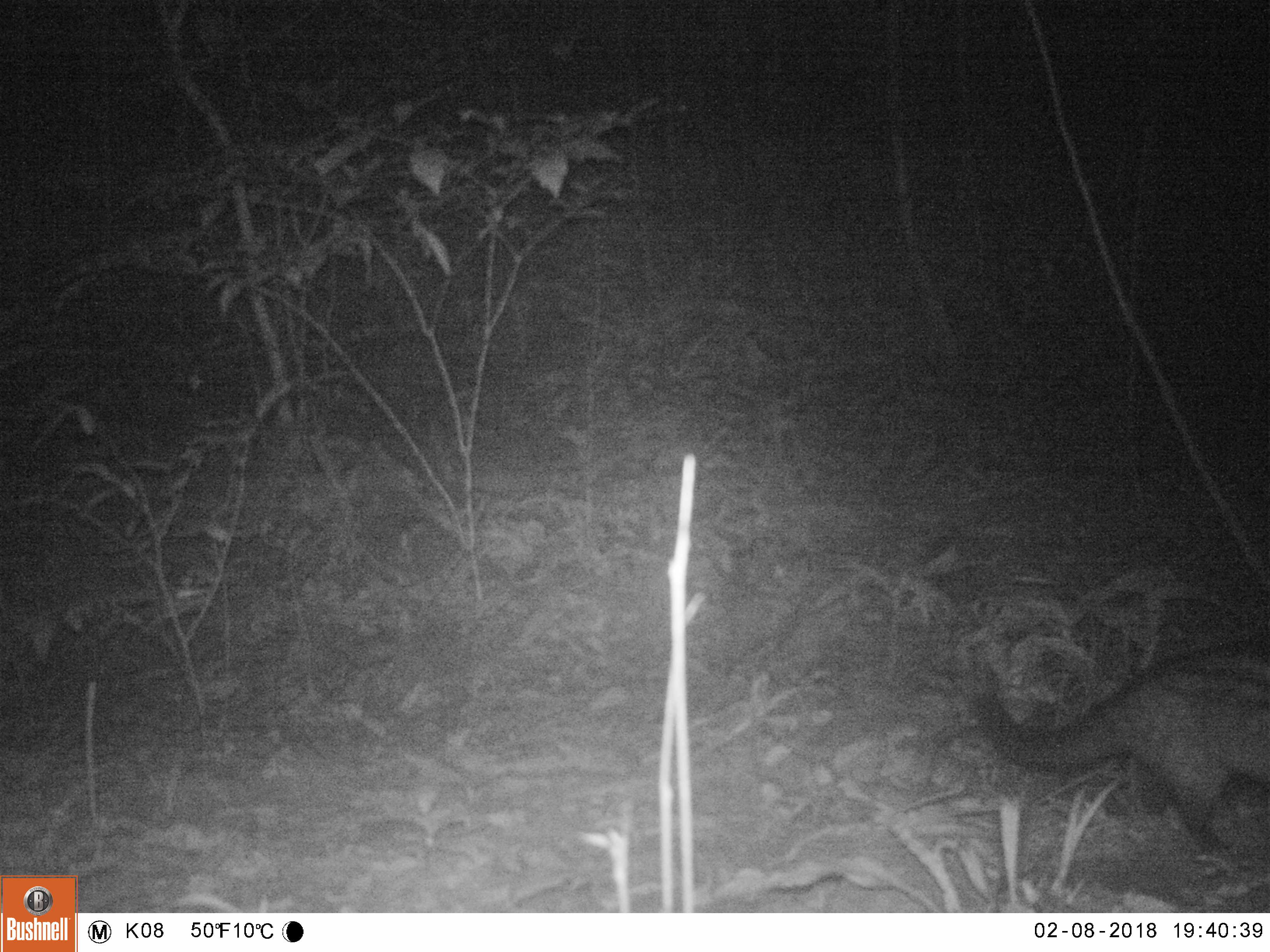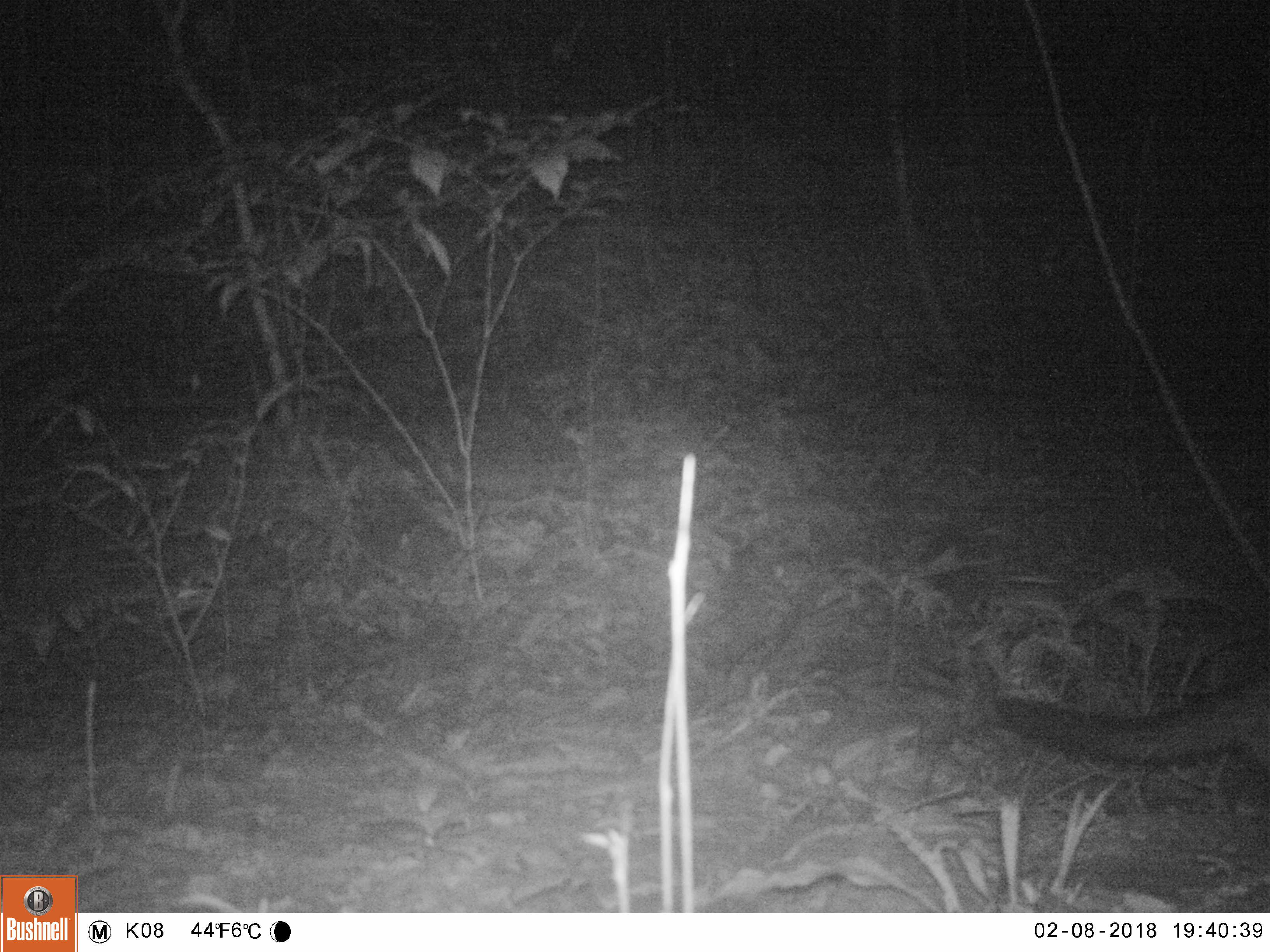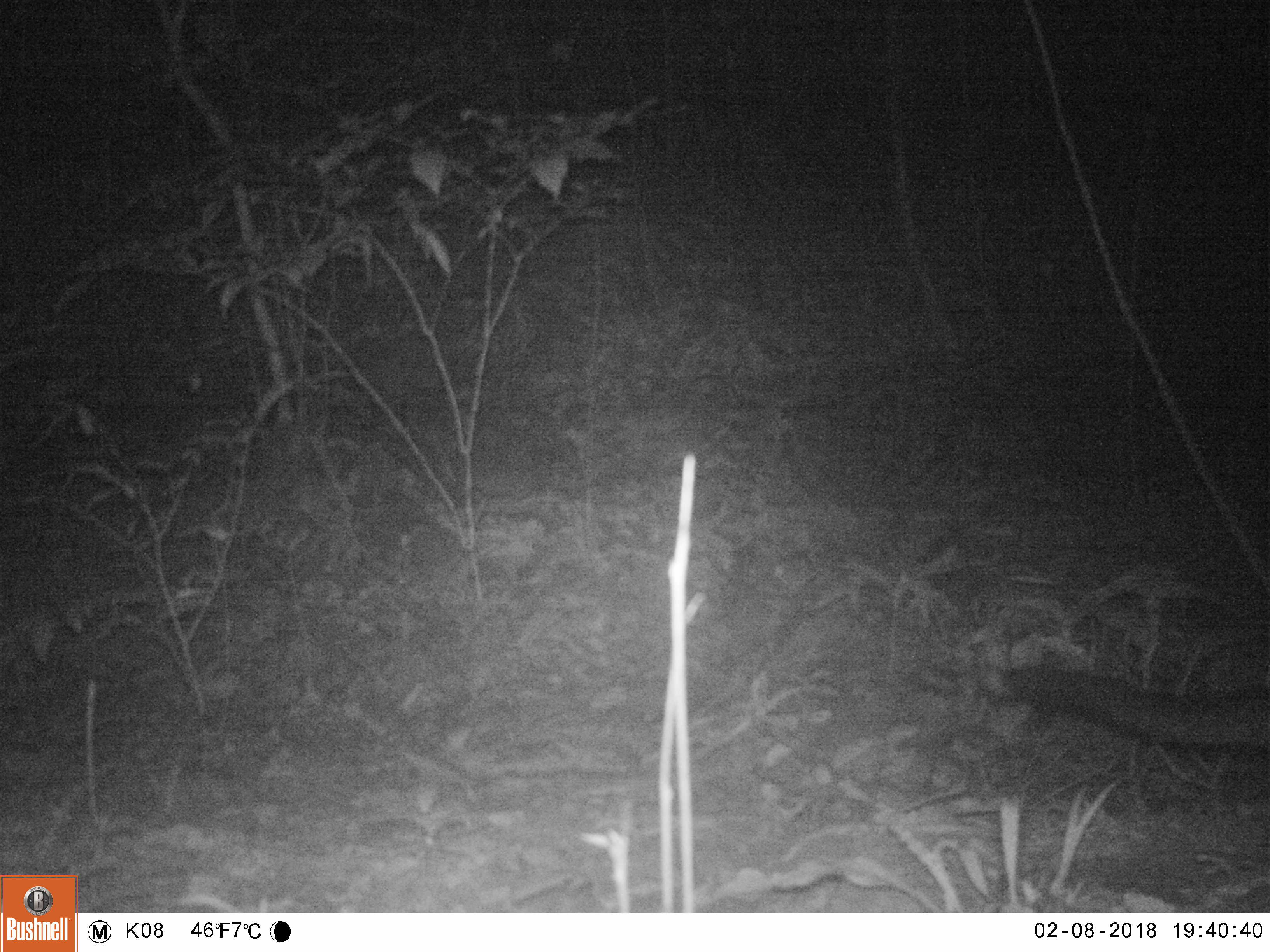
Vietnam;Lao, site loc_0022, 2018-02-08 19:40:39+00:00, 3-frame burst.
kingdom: Animalia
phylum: Chordata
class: Mammalia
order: Carnivora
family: Viverridae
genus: Paradoxurus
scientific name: Paradoxurus hermaphroditus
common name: common palm civet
Common palm civet (Paradoxurus hermaphroditus). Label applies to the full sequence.